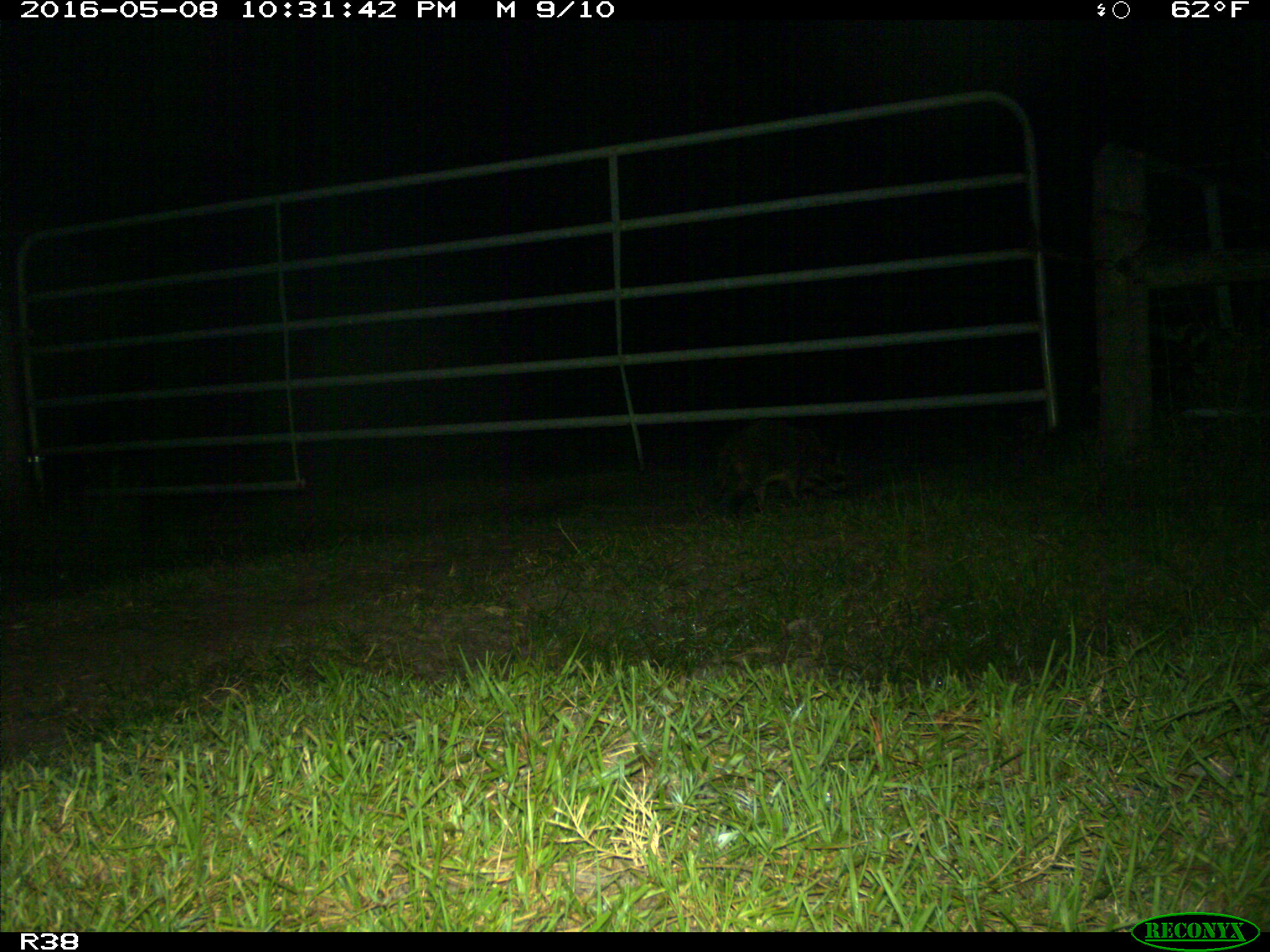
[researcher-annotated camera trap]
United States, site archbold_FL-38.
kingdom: Animalia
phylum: Chordata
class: Mammalia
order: Carnivora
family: Procyonidae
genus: Procyon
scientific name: Procyon lotor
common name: common raccoon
Procyon lotor (common raccoon).